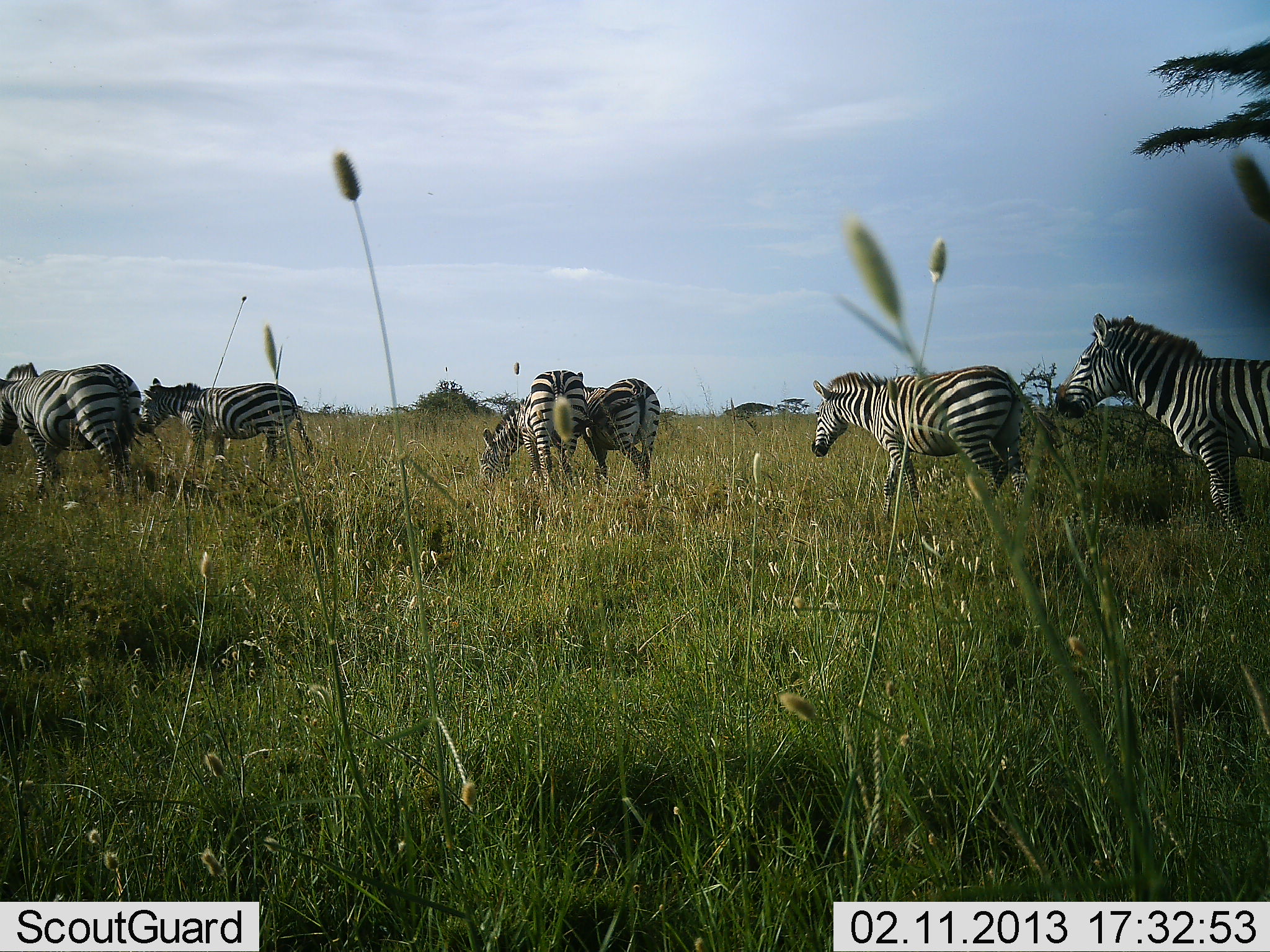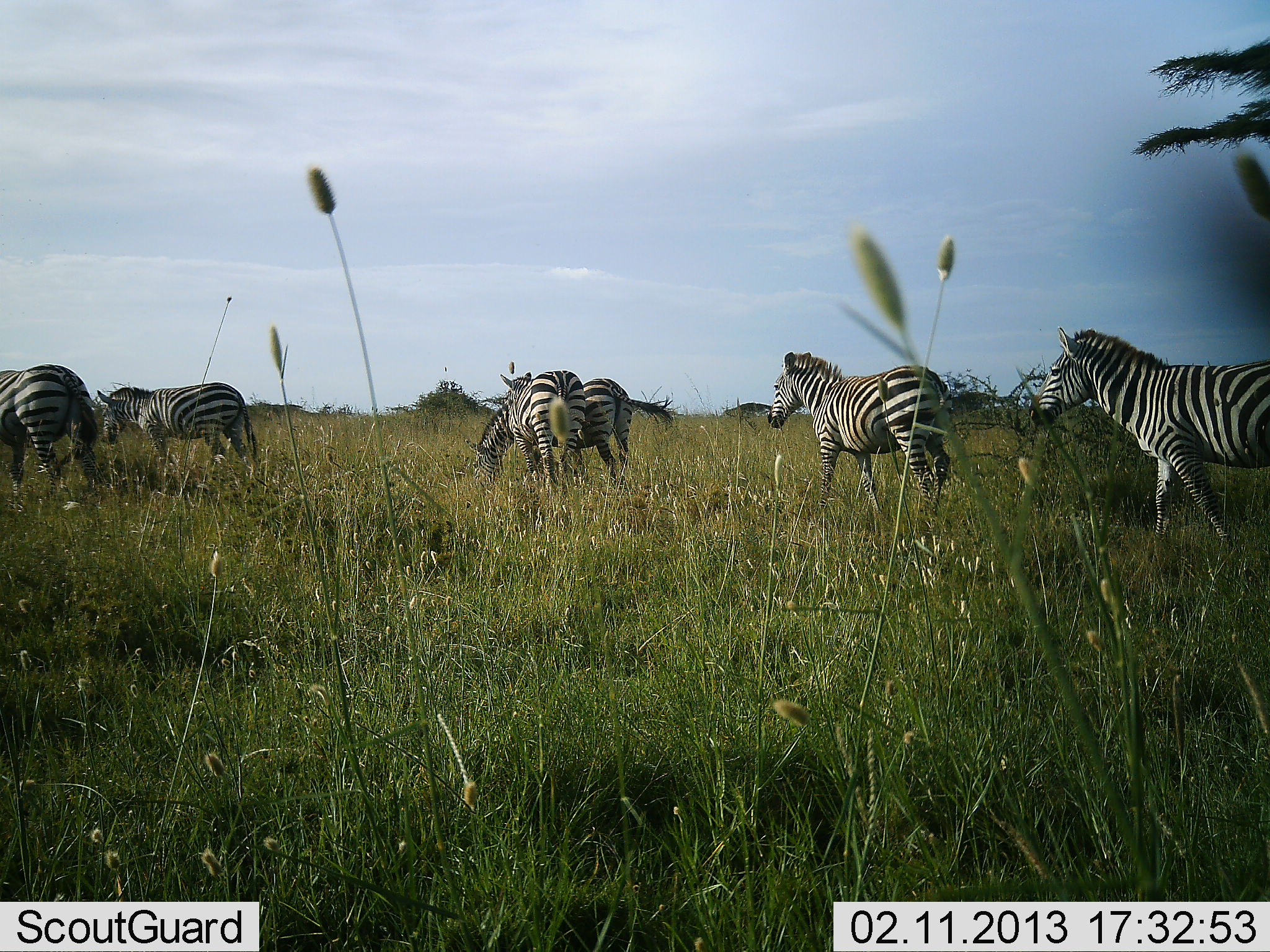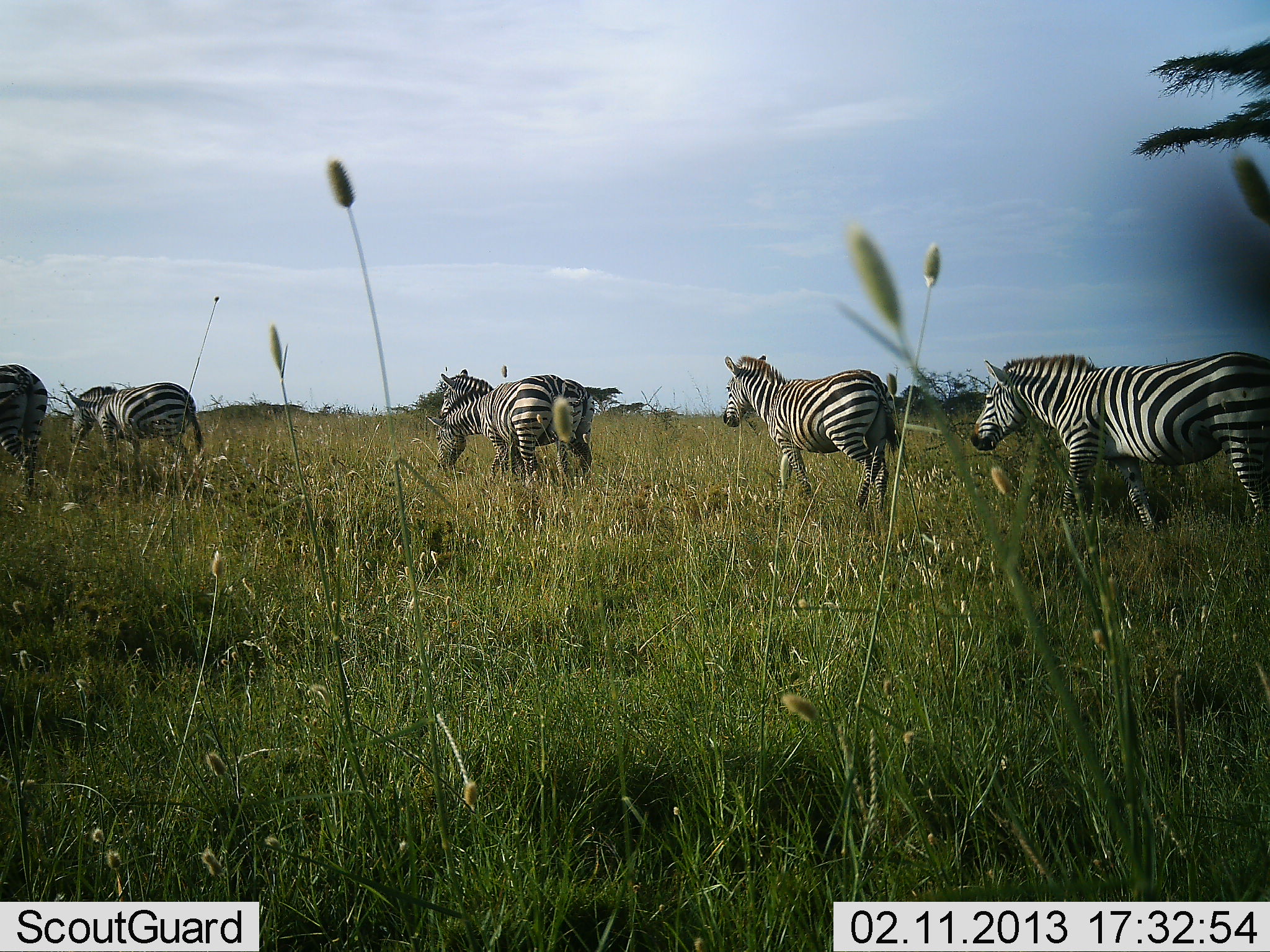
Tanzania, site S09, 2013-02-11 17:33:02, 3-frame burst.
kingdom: Animalia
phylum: Chordata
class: Mammalia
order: Perissodactyla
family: Equidae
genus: Equus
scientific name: Equus quagga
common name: plains zebra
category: zebra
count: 6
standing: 20%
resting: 0%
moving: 94%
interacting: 9%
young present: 0%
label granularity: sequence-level